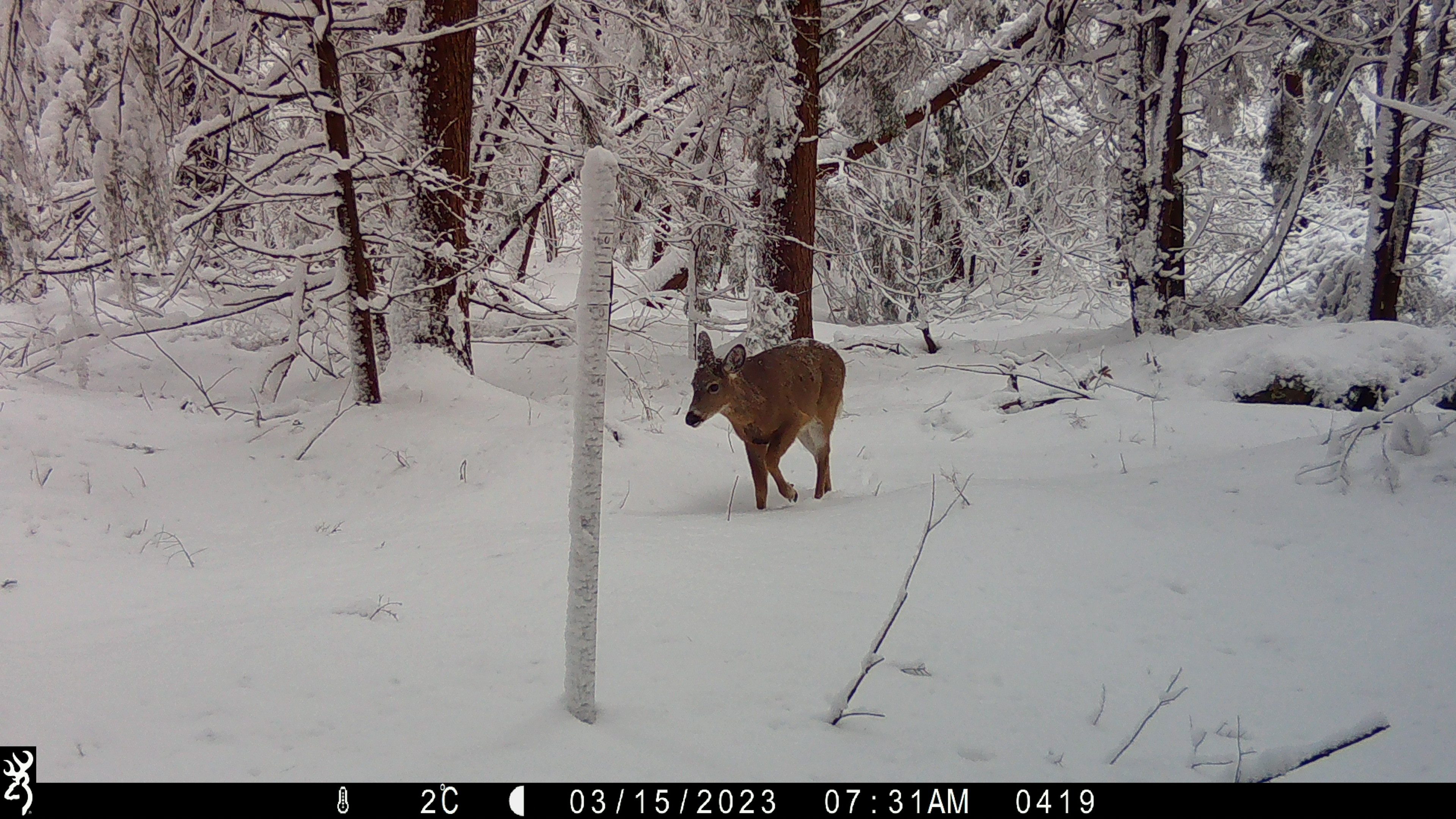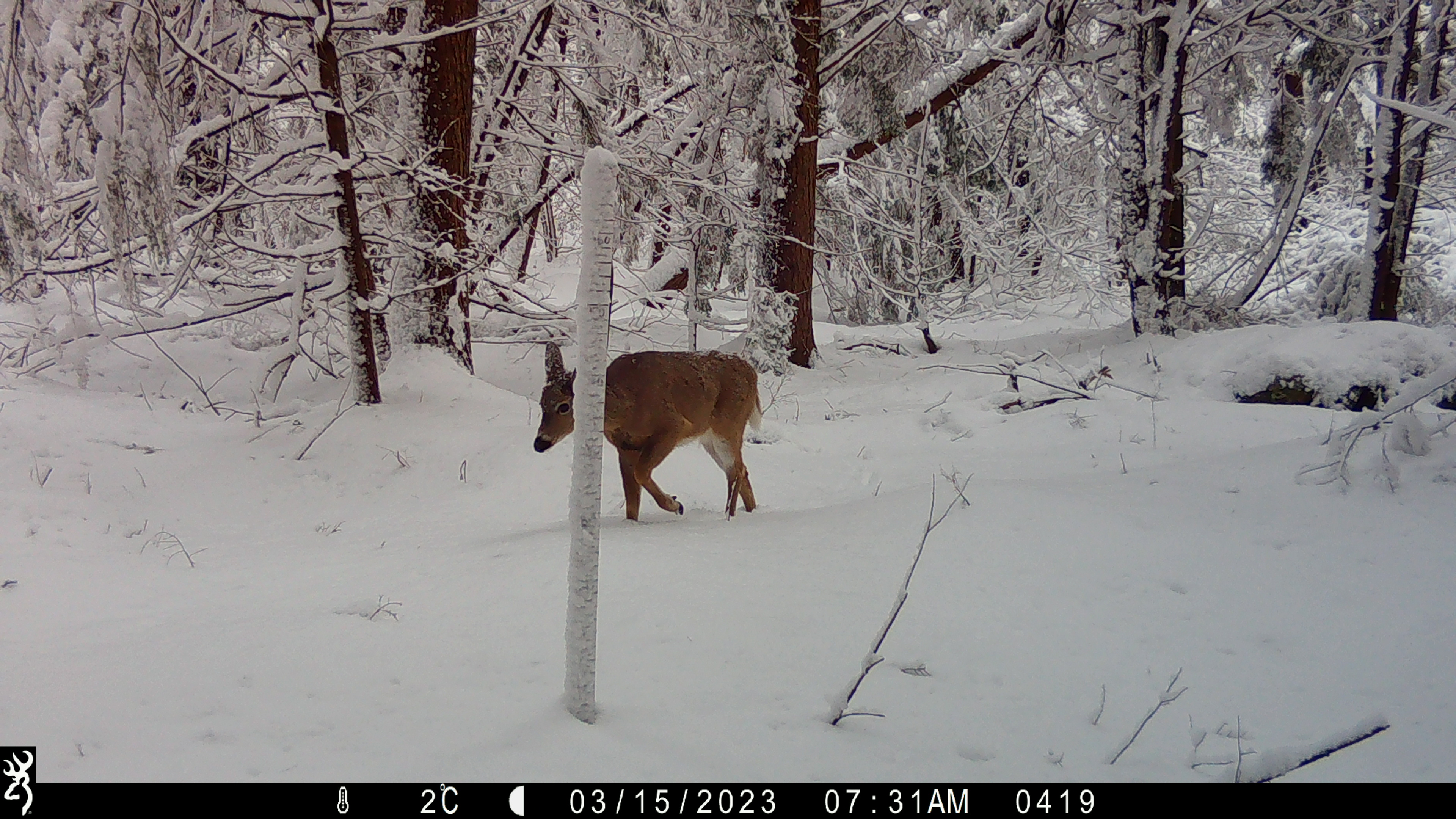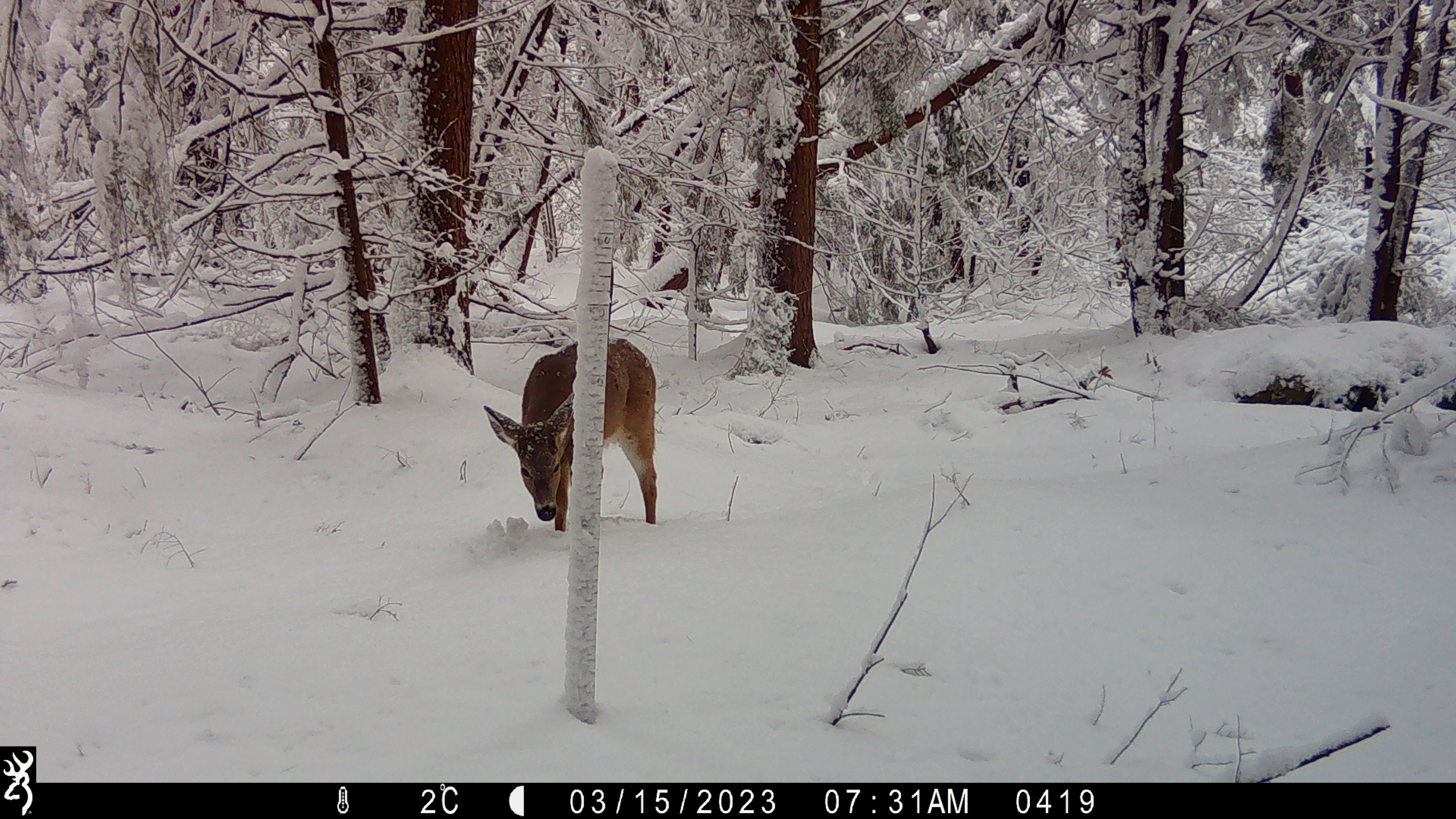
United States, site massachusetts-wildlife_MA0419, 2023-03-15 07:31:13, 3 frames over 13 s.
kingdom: Animalia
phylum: Chordata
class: Mammalia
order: Artiodactyla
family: Cervidae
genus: Odocoileus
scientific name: Odocoileus virginianus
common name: white-tailed deer